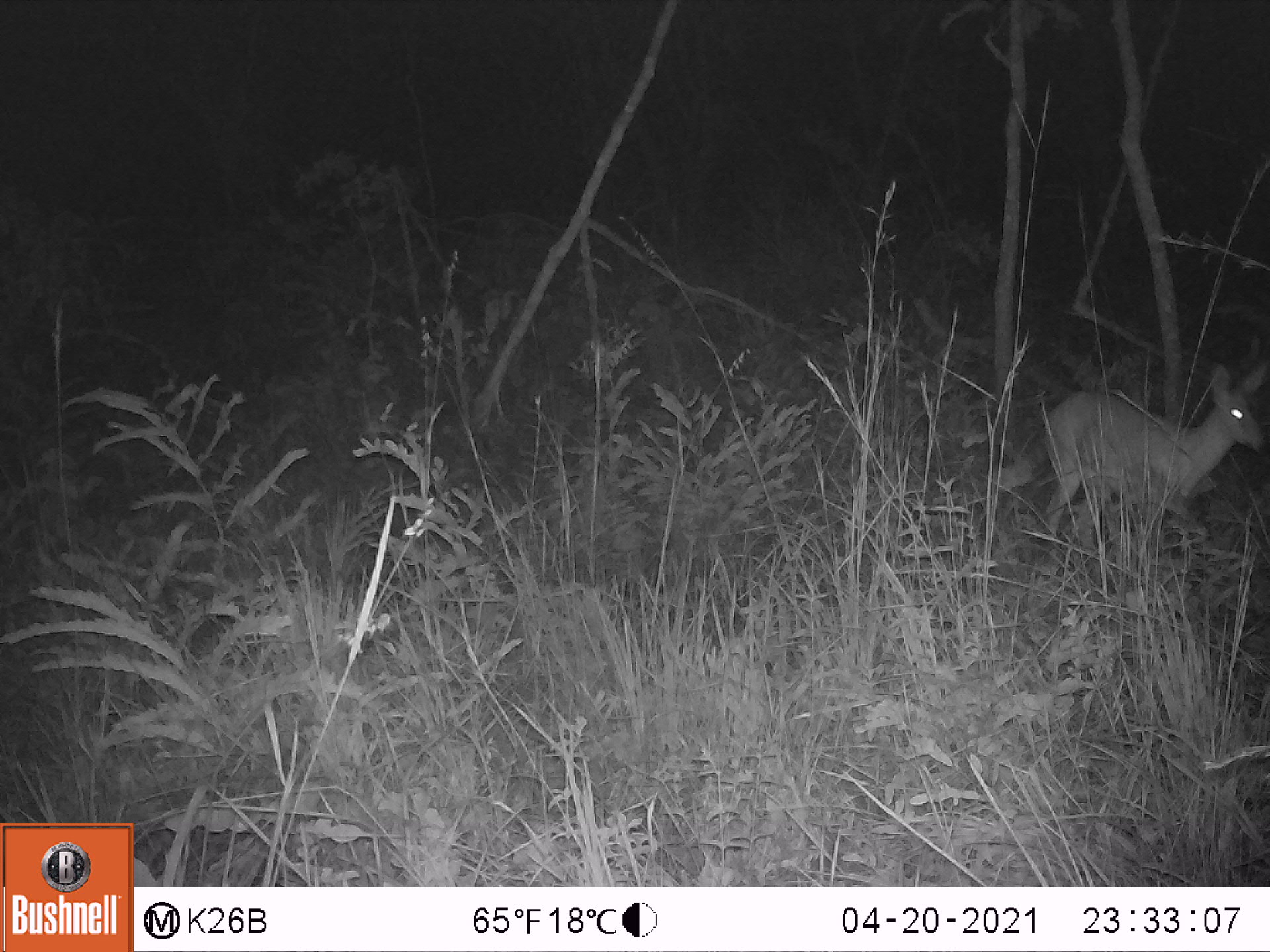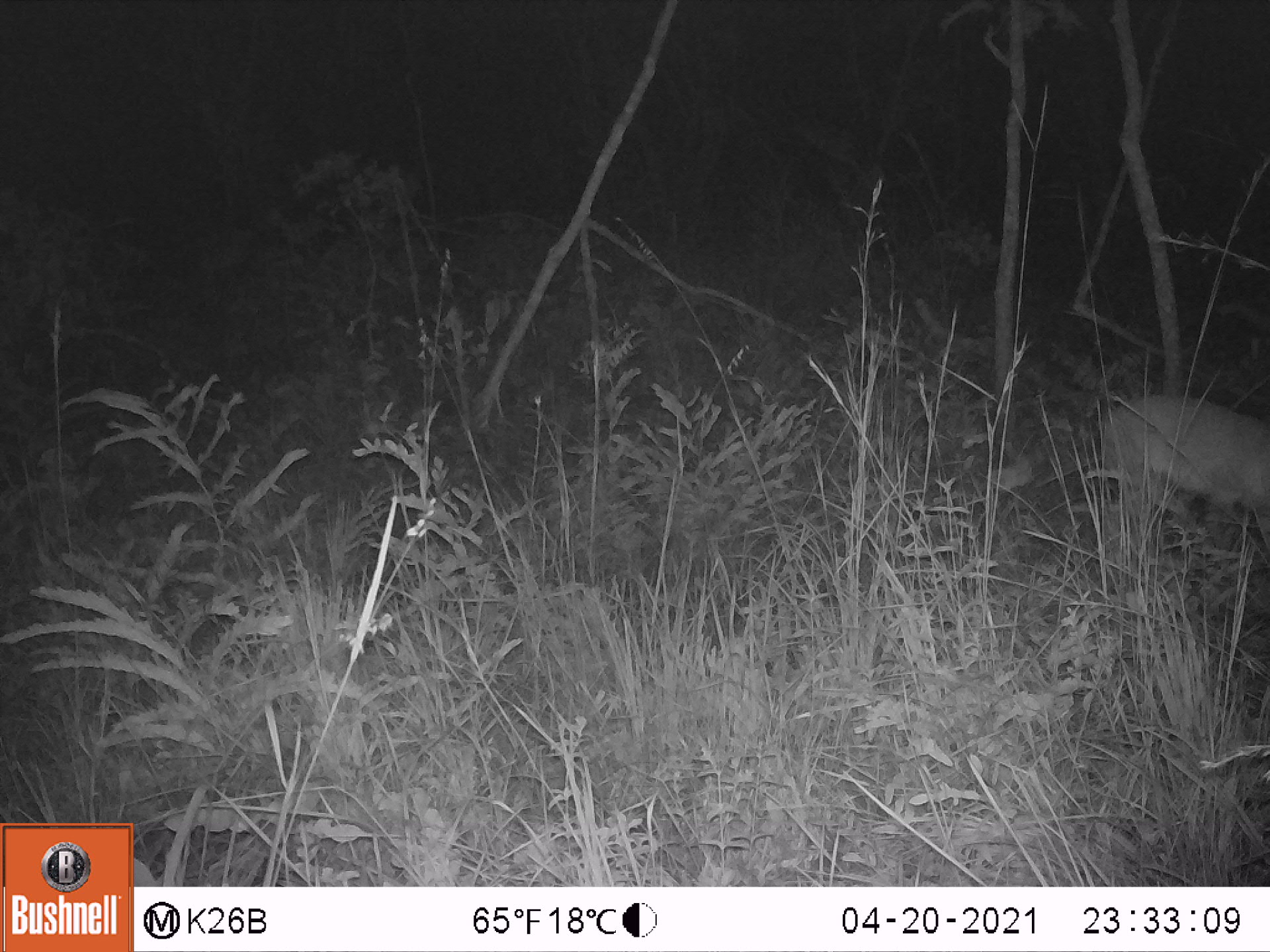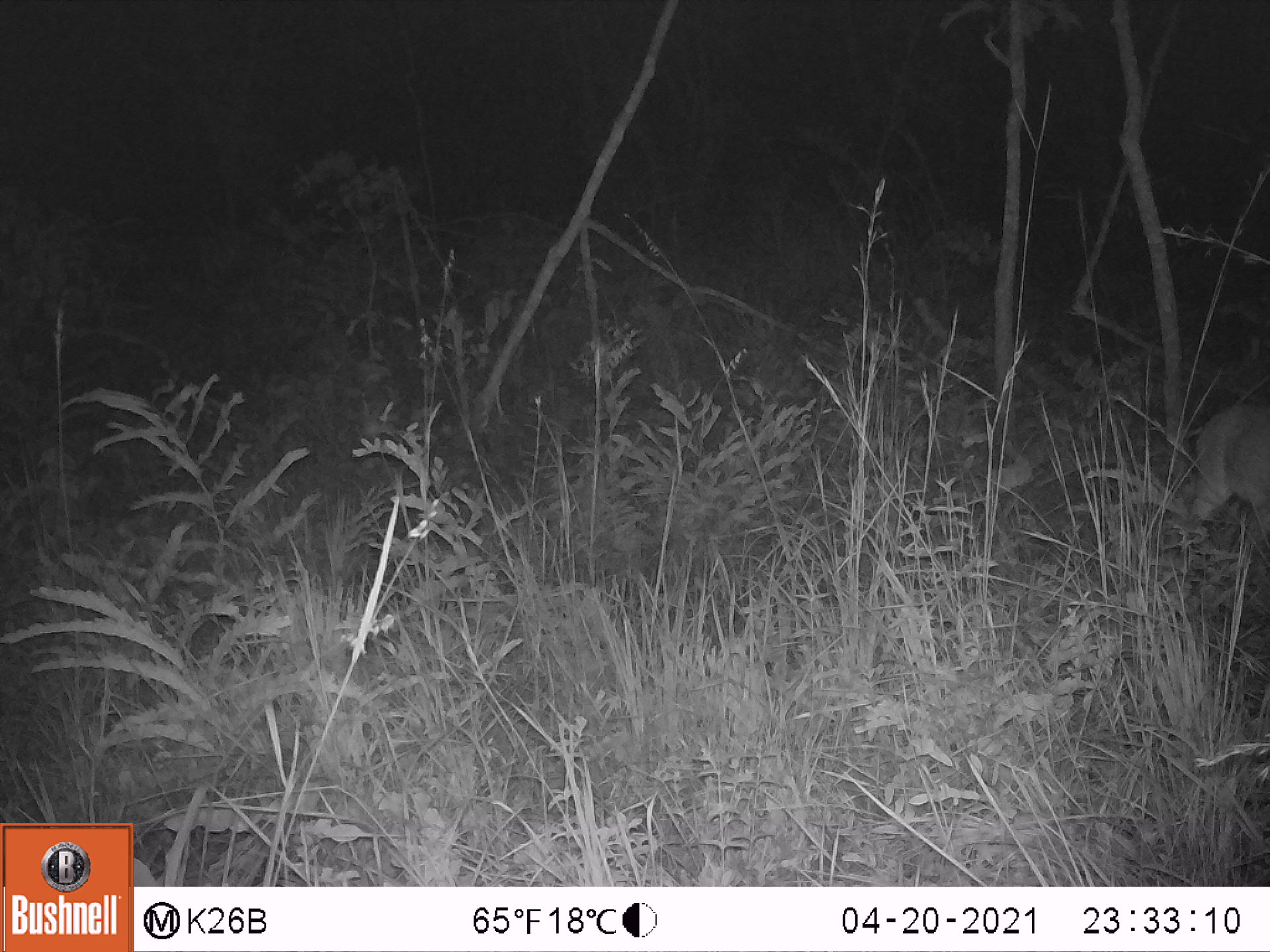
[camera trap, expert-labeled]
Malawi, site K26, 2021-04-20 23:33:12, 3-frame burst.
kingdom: Animalia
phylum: Chordata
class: Mammalia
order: Artiodactyla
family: Bovidae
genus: Sylvicapra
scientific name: Sylvicapra grimmia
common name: common duiker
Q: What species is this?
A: Common duiker (Sylvicapra grimmia).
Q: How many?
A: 1.